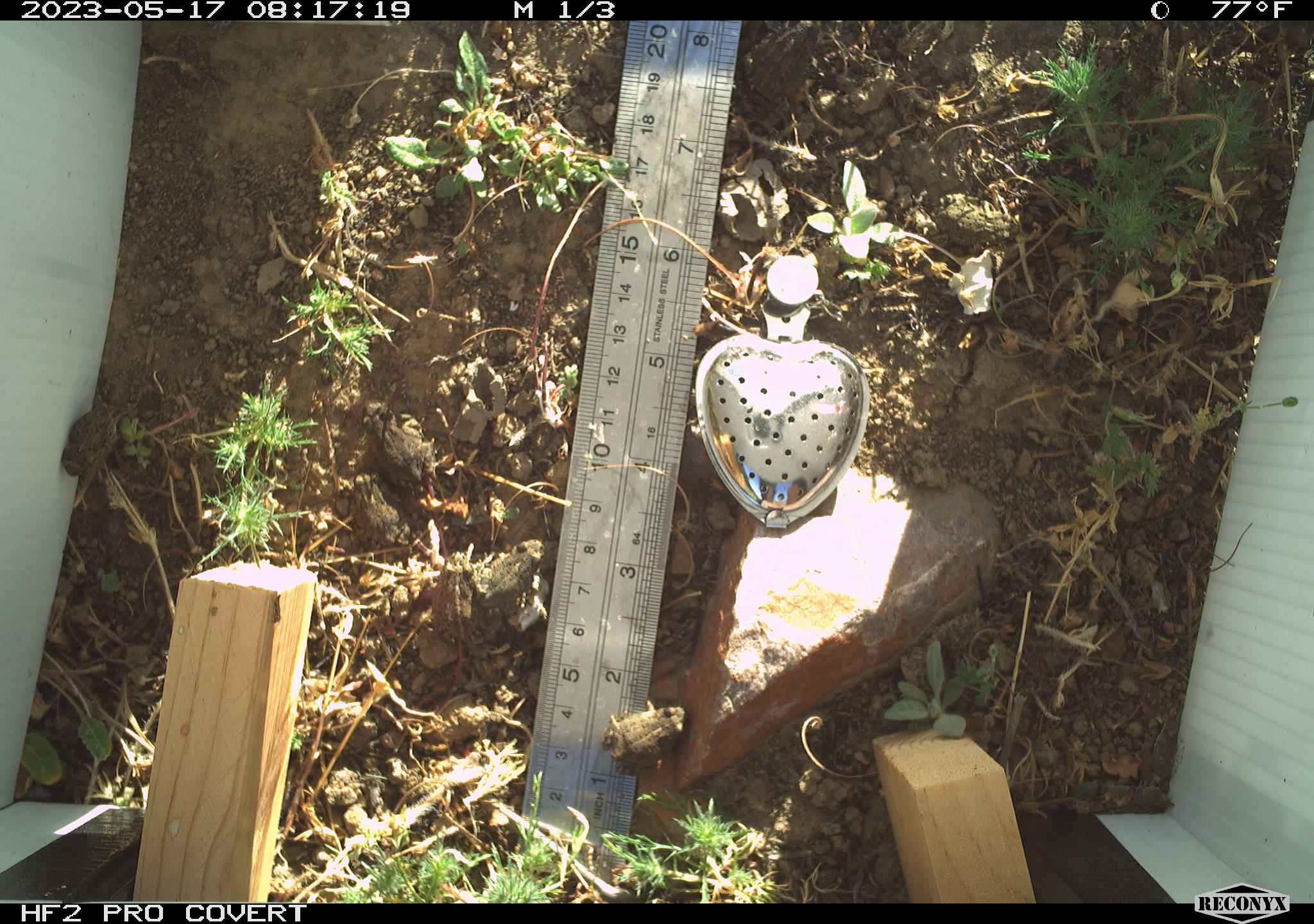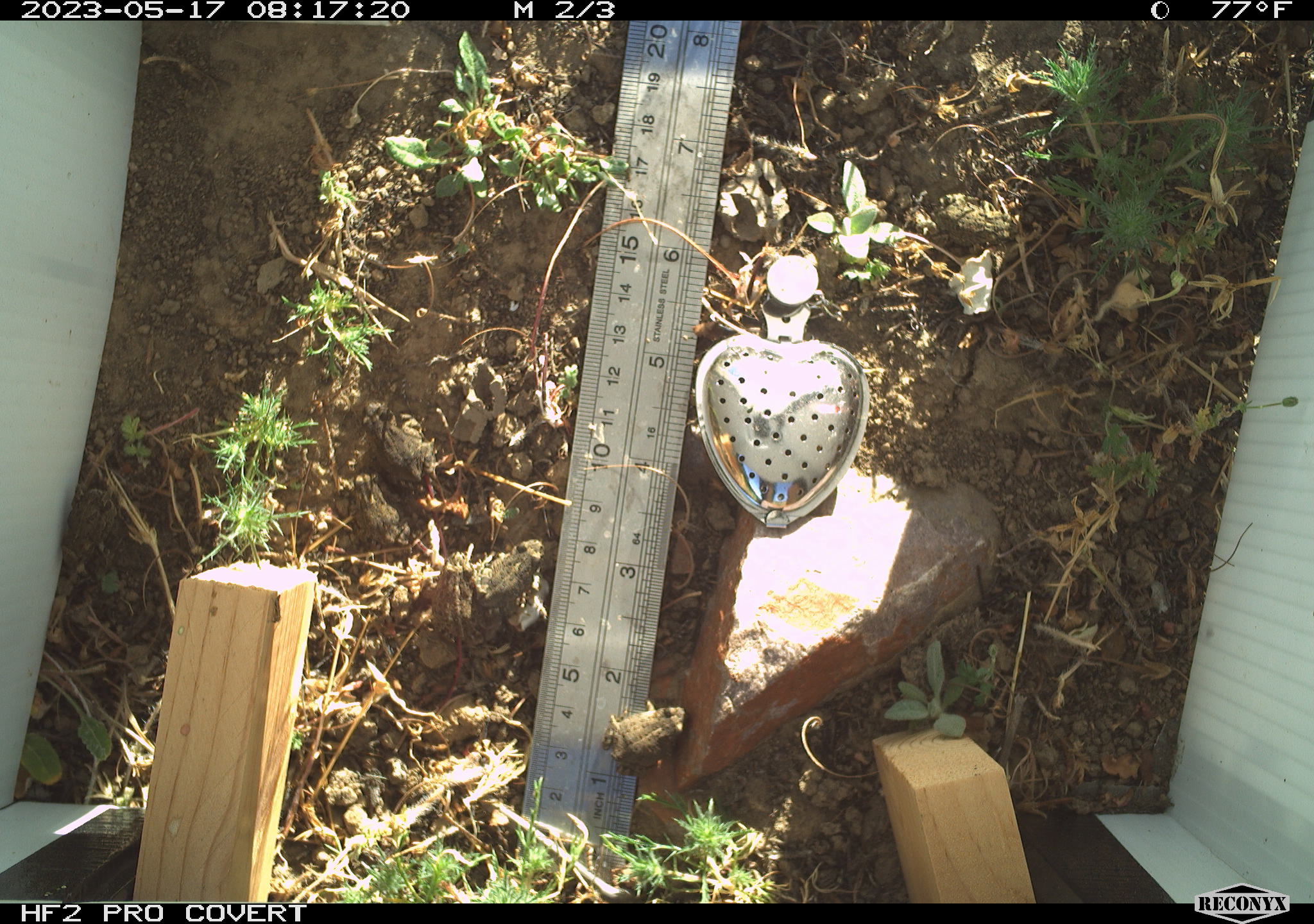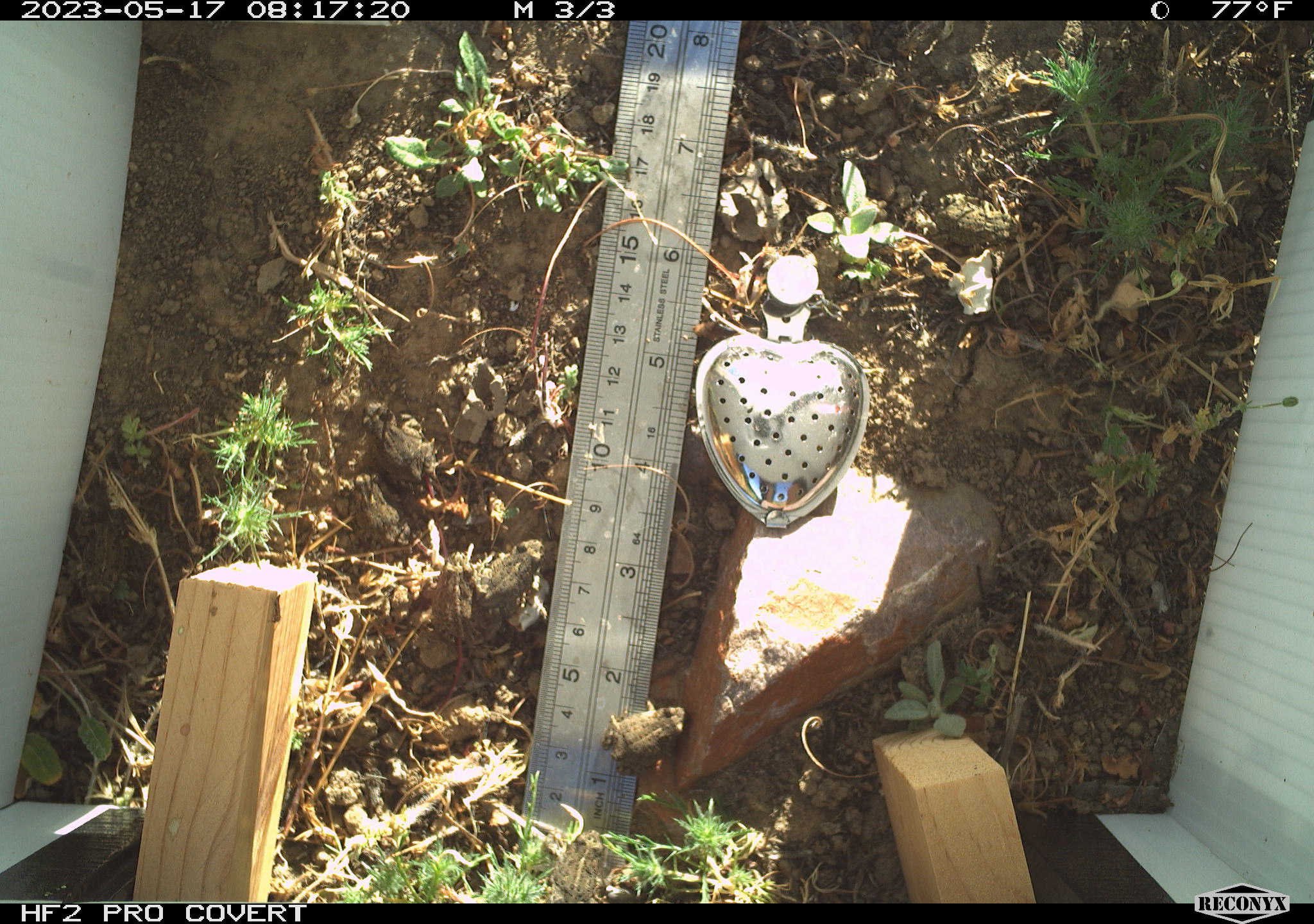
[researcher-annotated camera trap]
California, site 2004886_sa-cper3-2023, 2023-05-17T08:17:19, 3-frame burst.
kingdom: Animalia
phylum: Chordata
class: Amphibia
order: Anura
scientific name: Anura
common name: frogs